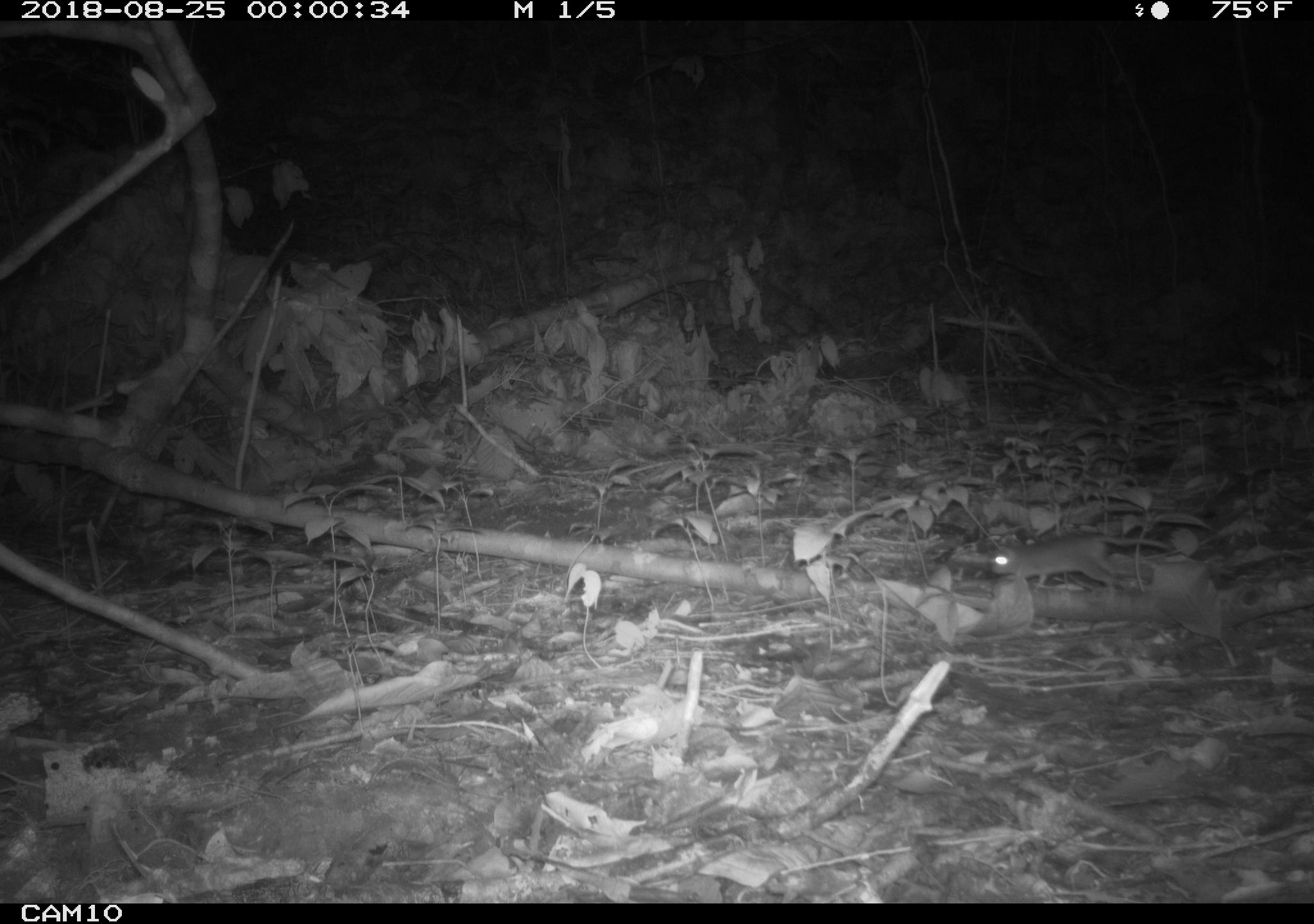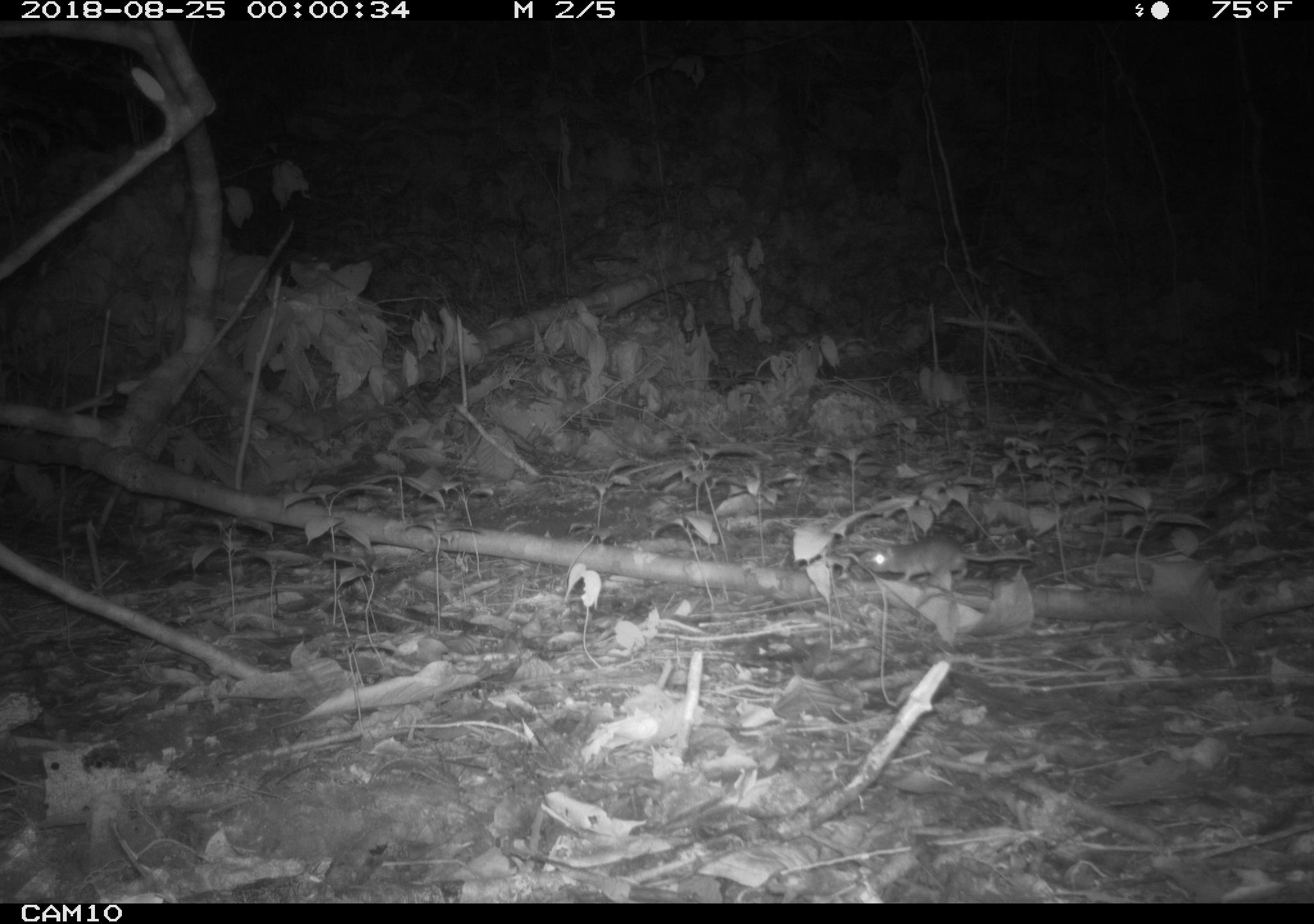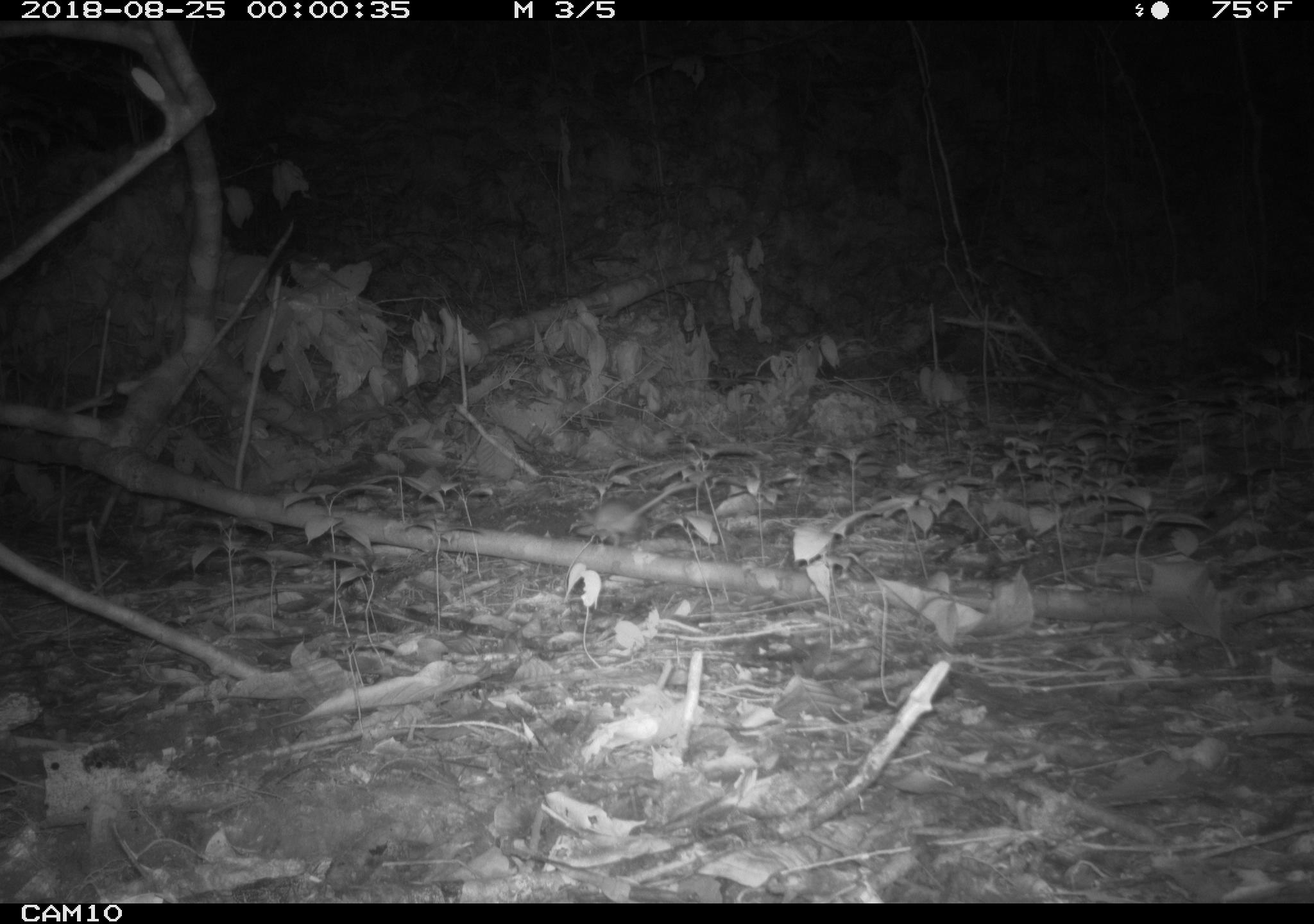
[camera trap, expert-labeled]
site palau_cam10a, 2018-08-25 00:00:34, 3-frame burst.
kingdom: Animalia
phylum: Chordata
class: Mammalia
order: Rodentia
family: Muridae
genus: Rattus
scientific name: Rattus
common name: rat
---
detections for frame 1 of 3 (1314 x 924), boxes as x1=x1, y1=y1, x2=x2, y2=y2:
rat: x1=987, y1=533, x2=1177, y2=581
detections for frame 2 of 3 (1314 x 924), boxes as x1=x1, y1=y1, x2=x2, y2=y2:
rat: x1=850, y1=533, x2=1047, y2=586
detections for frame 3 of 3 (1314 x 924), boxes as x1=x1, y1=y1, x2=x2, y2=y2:
rat: x1=564, y1=471, x2=701, y2=552